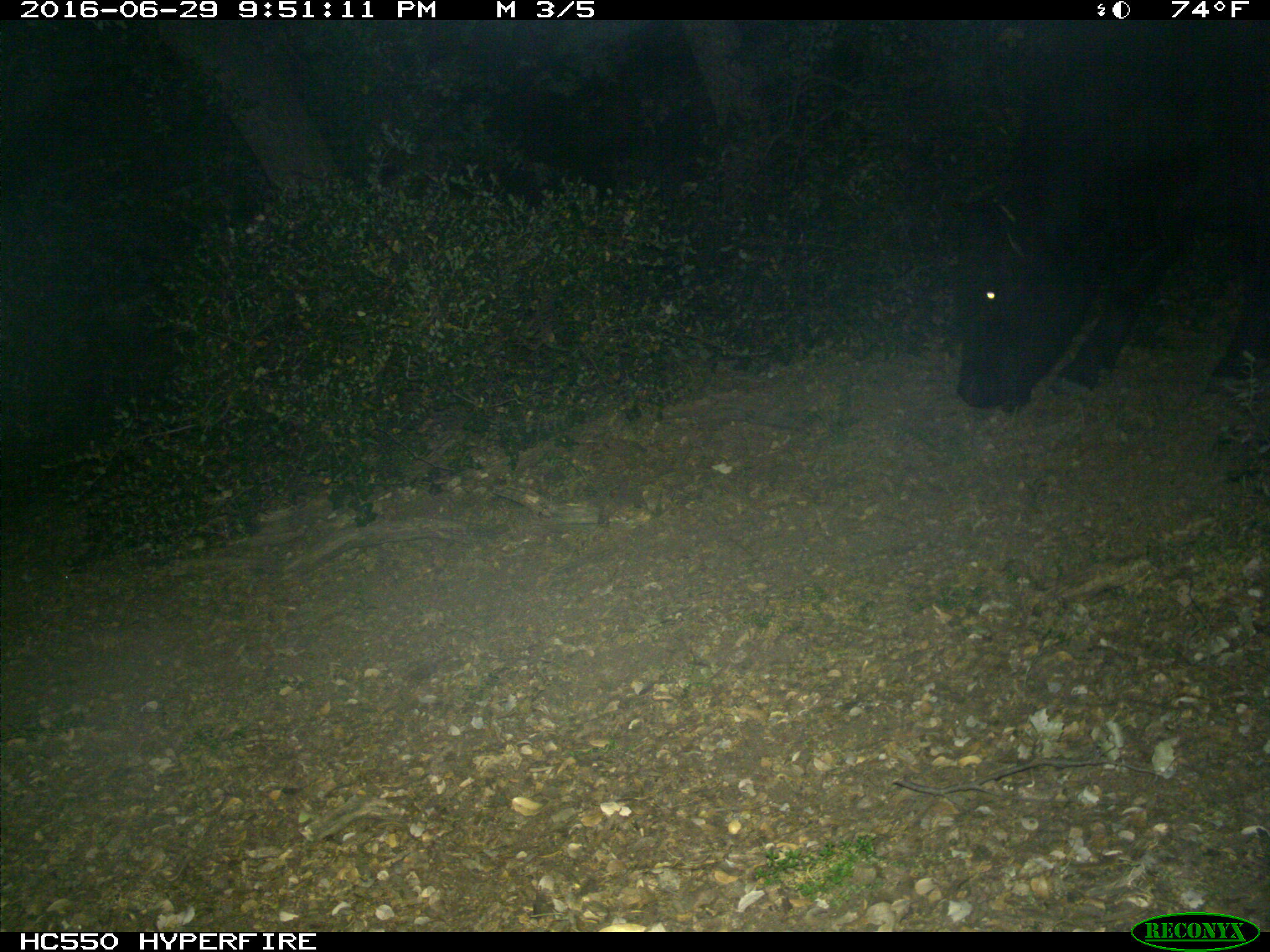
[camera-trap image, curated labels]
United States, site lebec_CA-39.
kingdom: Animalia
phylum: Chordata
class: Mammalia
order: Artiodactyla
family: Bovidae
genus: Bos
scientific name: Bos taurus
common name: domestic cow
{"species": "Bos taurus (domestic cow)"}